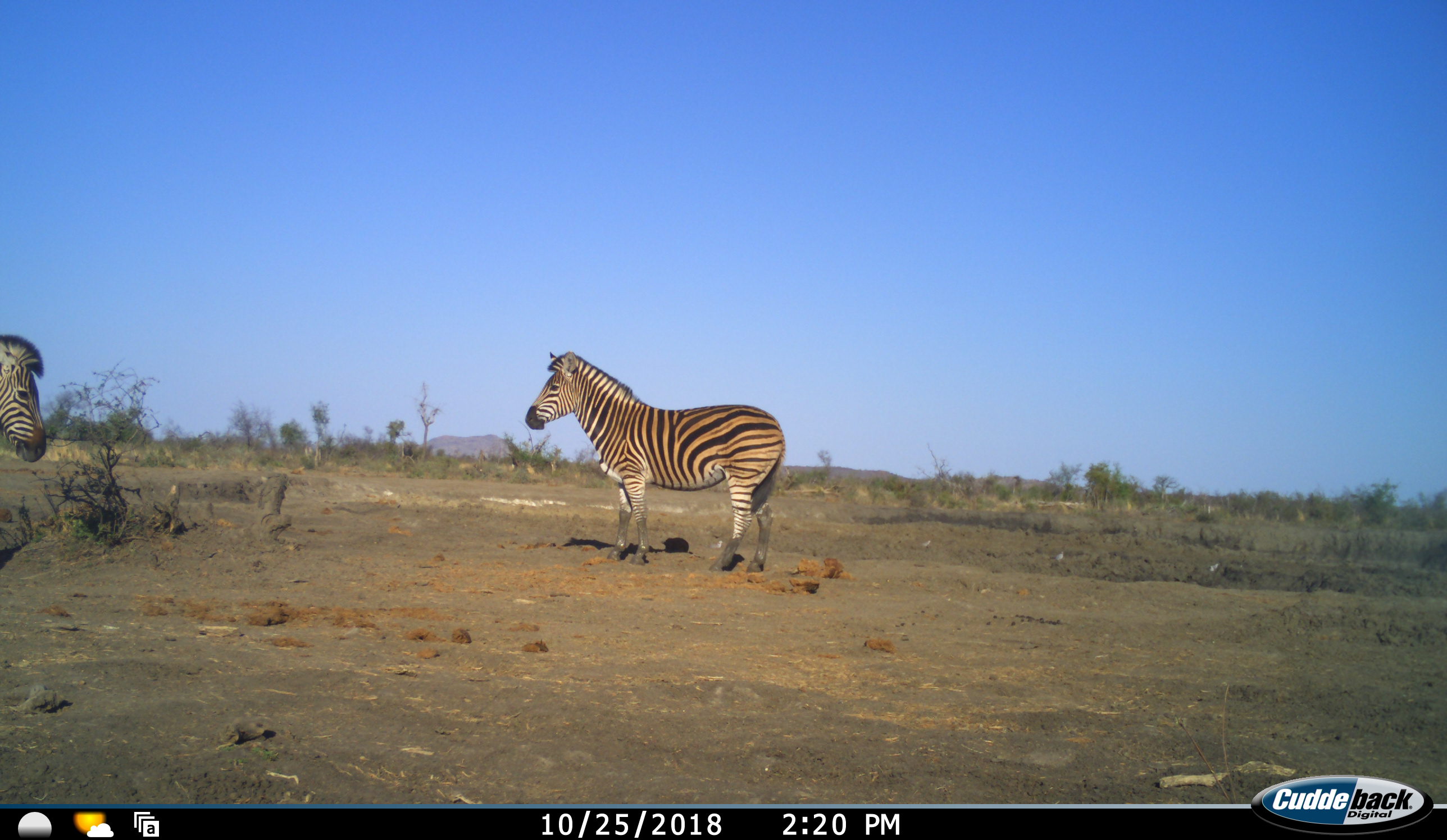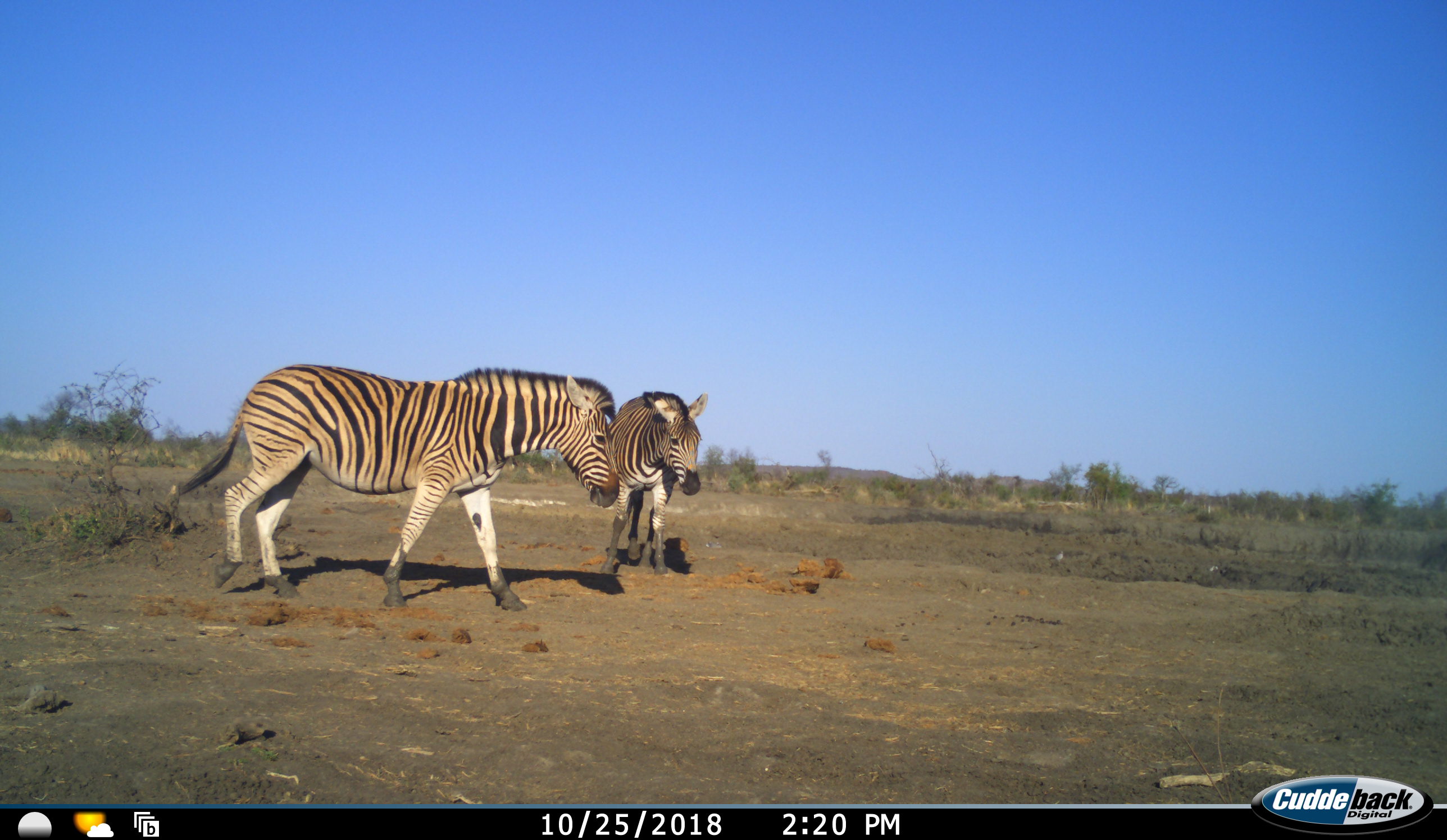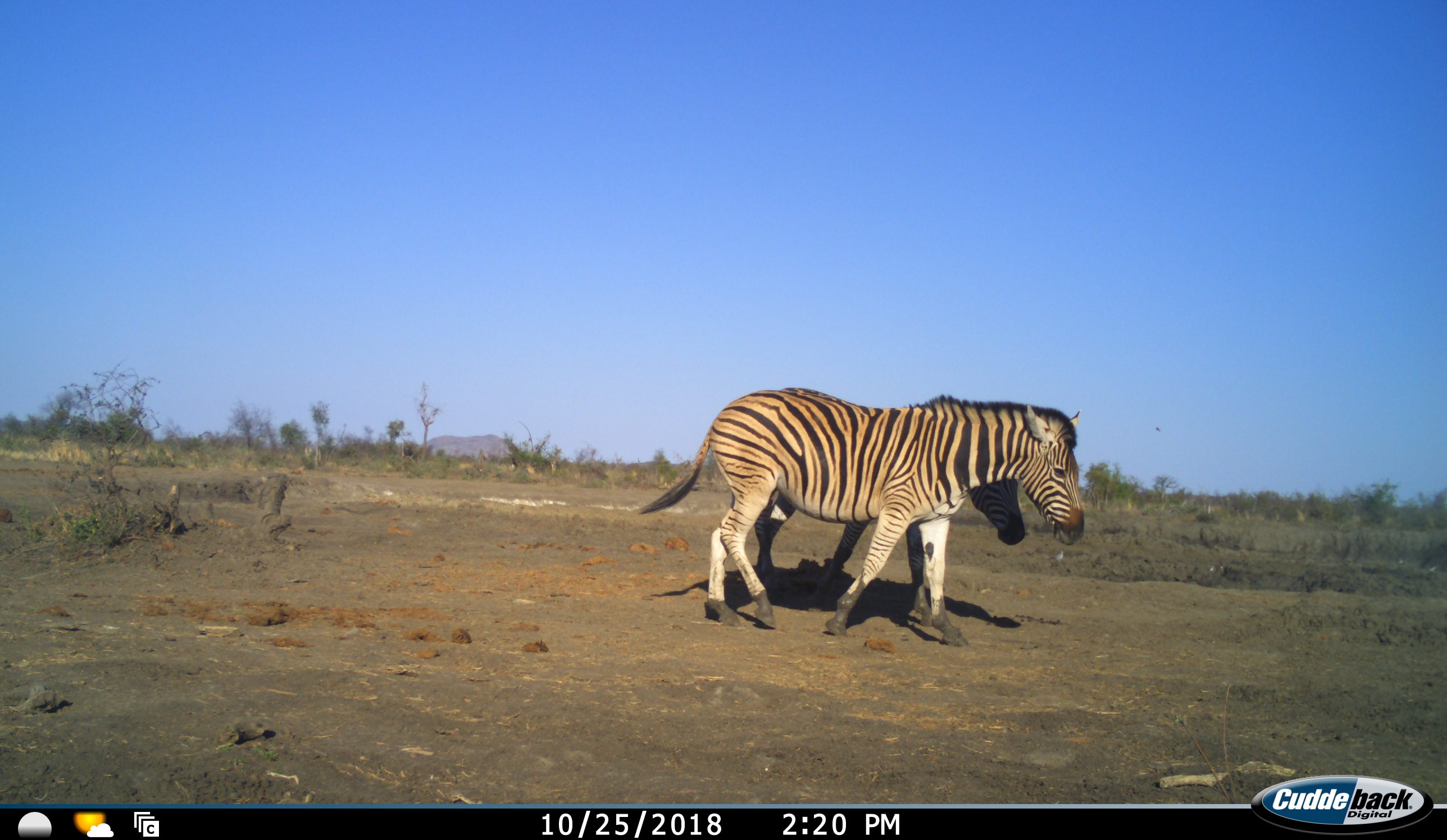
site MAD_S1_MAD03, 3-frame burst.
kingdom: Animalia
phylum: Chordata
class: Mammalia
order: Perissodactyla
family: Equidae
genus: Equus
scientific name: Equus quagga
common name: plains zebra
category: zebraplains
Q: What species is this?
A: Zebraplains (plains zebra) (Equus quagga).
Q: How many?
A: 2.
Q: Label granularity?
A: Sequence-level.